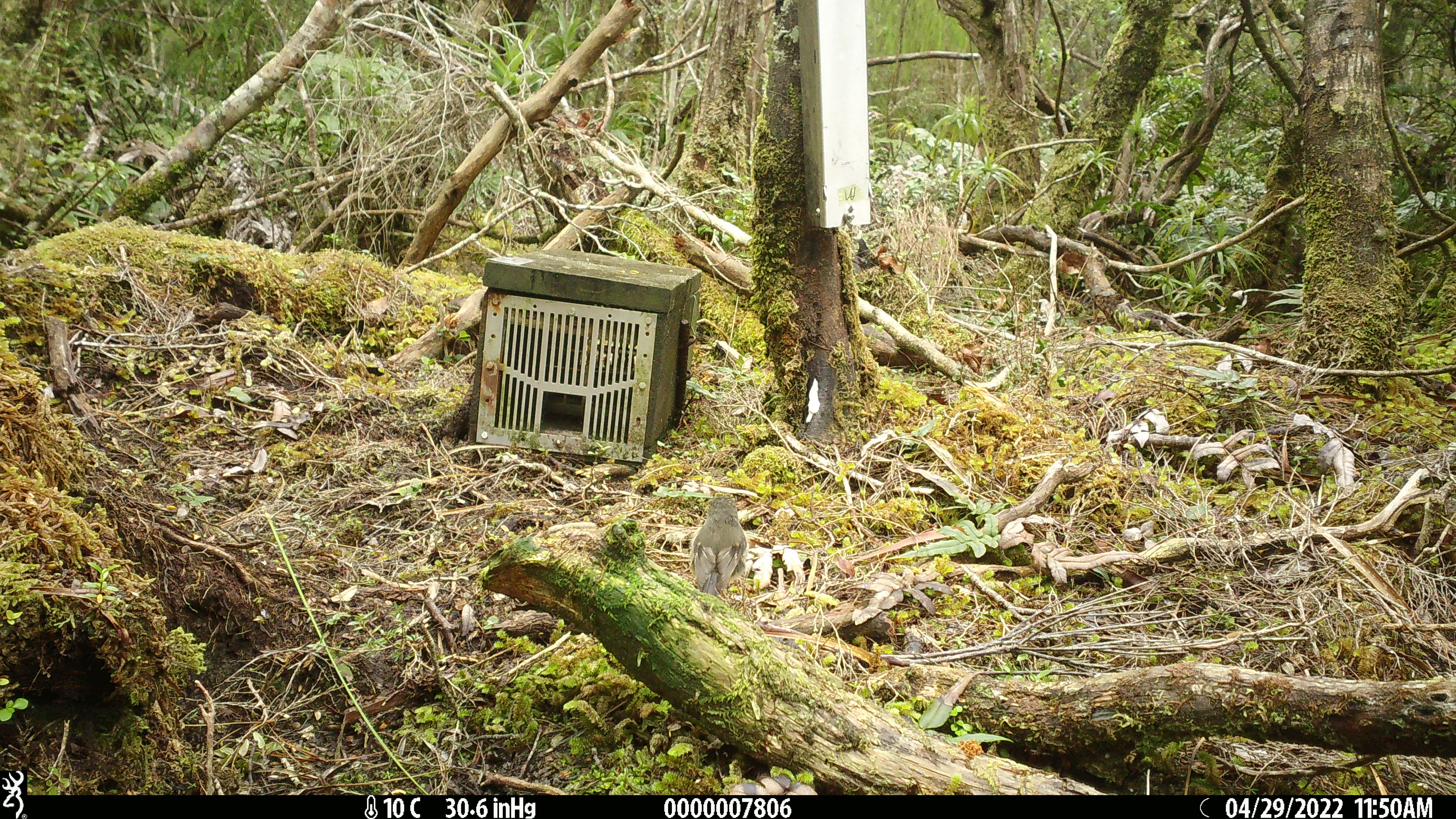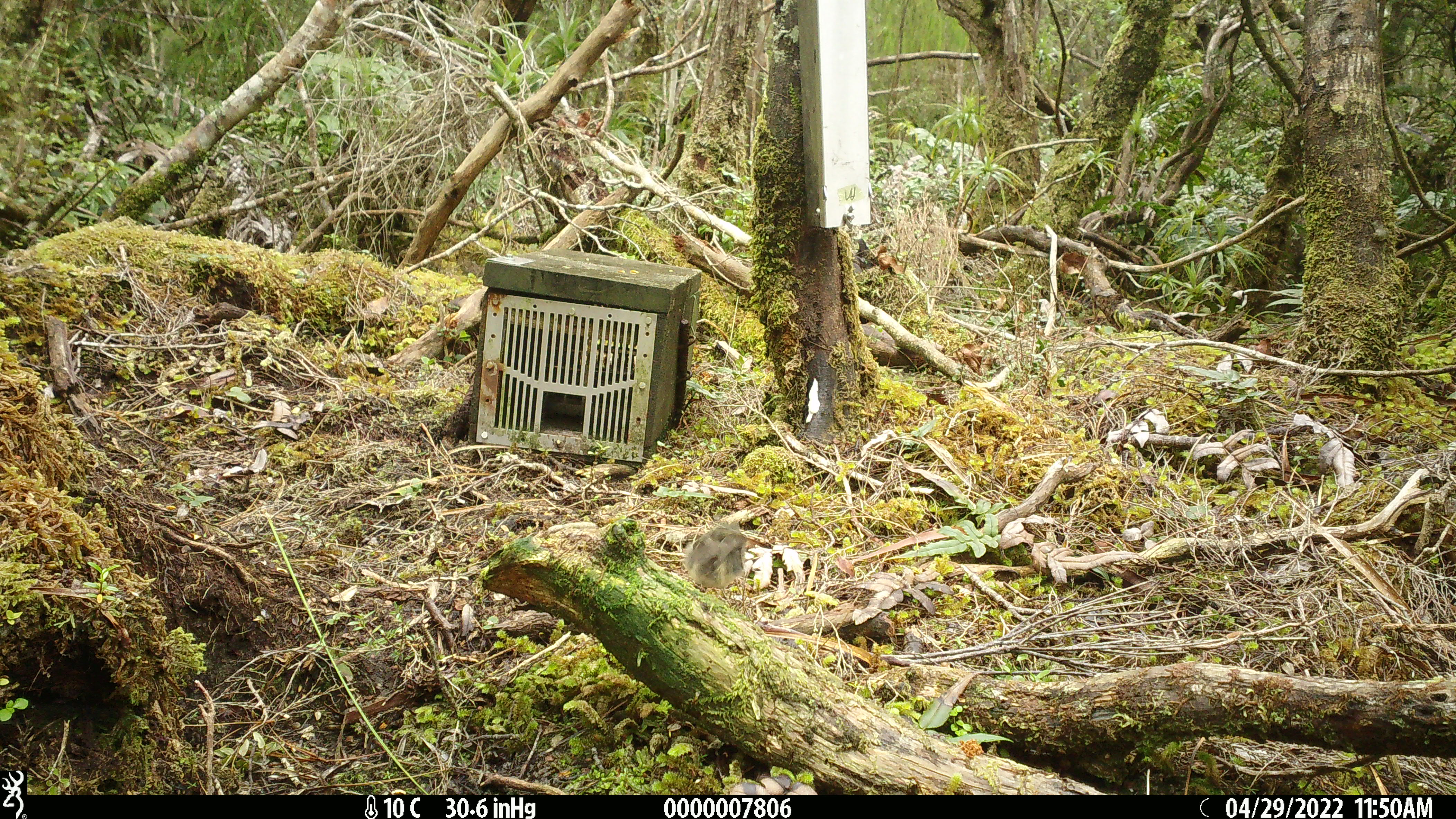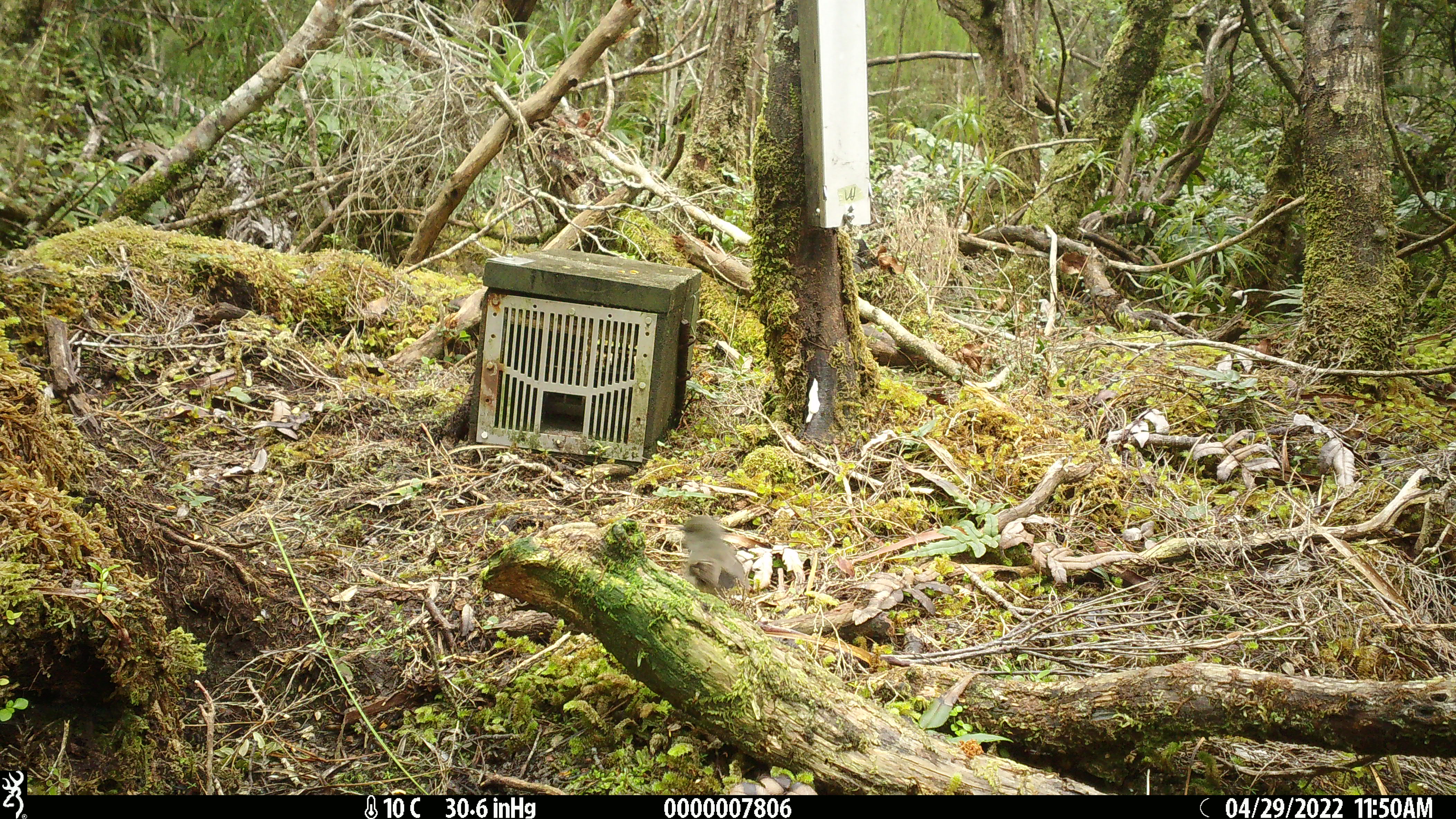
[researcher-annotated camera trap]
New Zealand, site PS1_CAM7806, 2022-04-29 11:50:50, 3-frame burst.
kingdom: Animalia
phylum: Chordata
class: Aves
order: Passeriformes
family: Petroicidae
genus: Petroica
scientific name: Petroica macrocephala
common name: tomtit